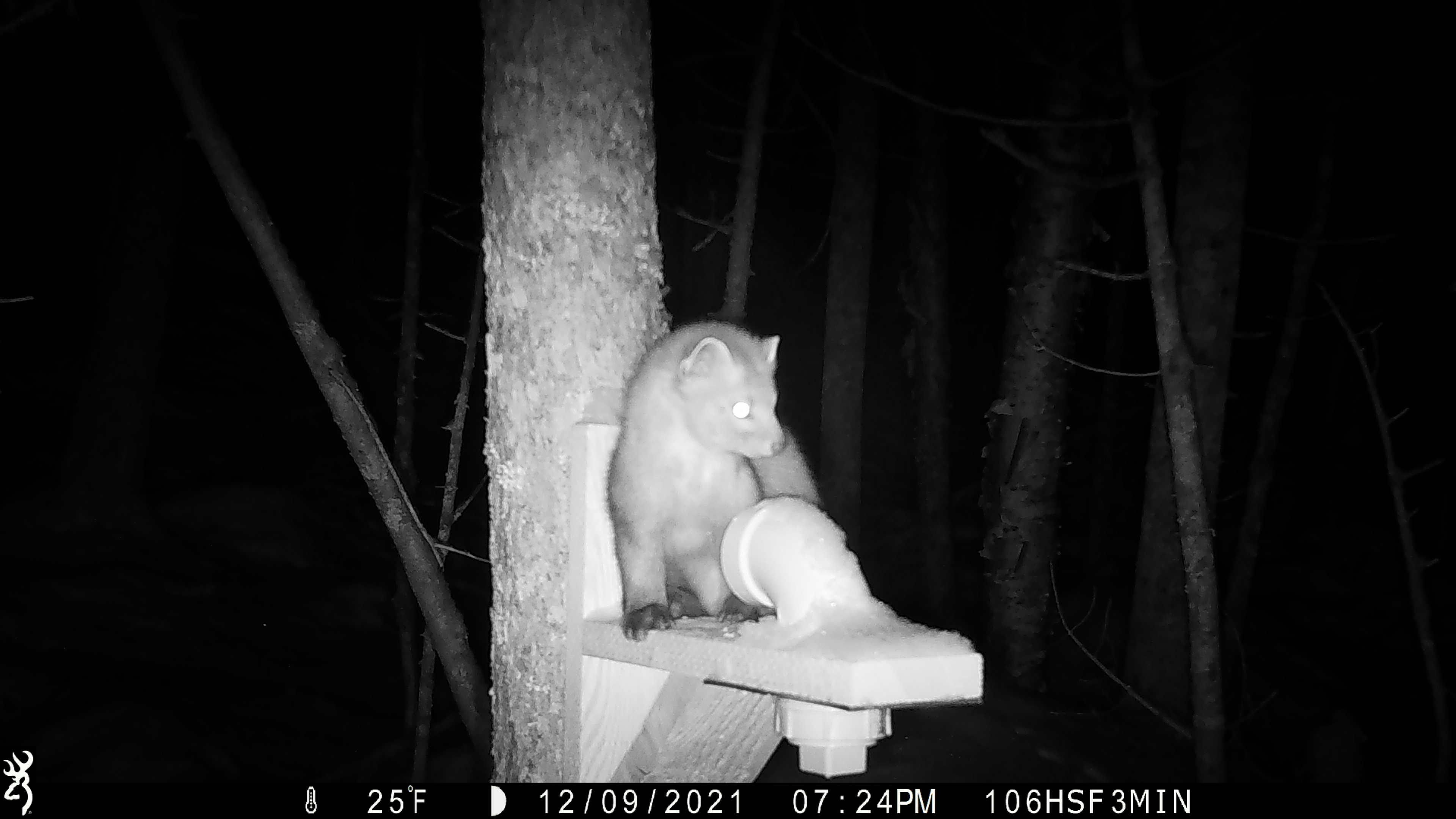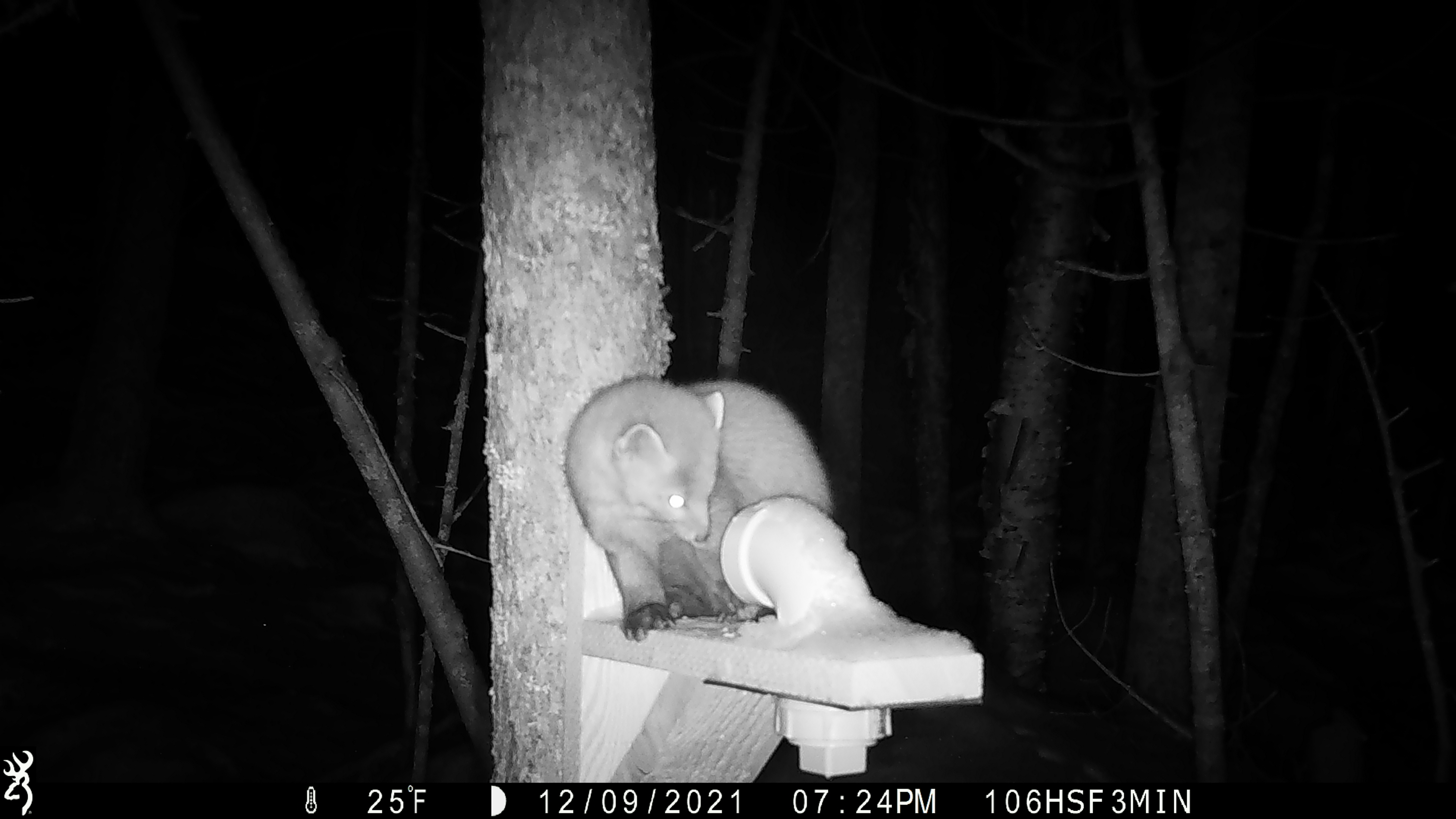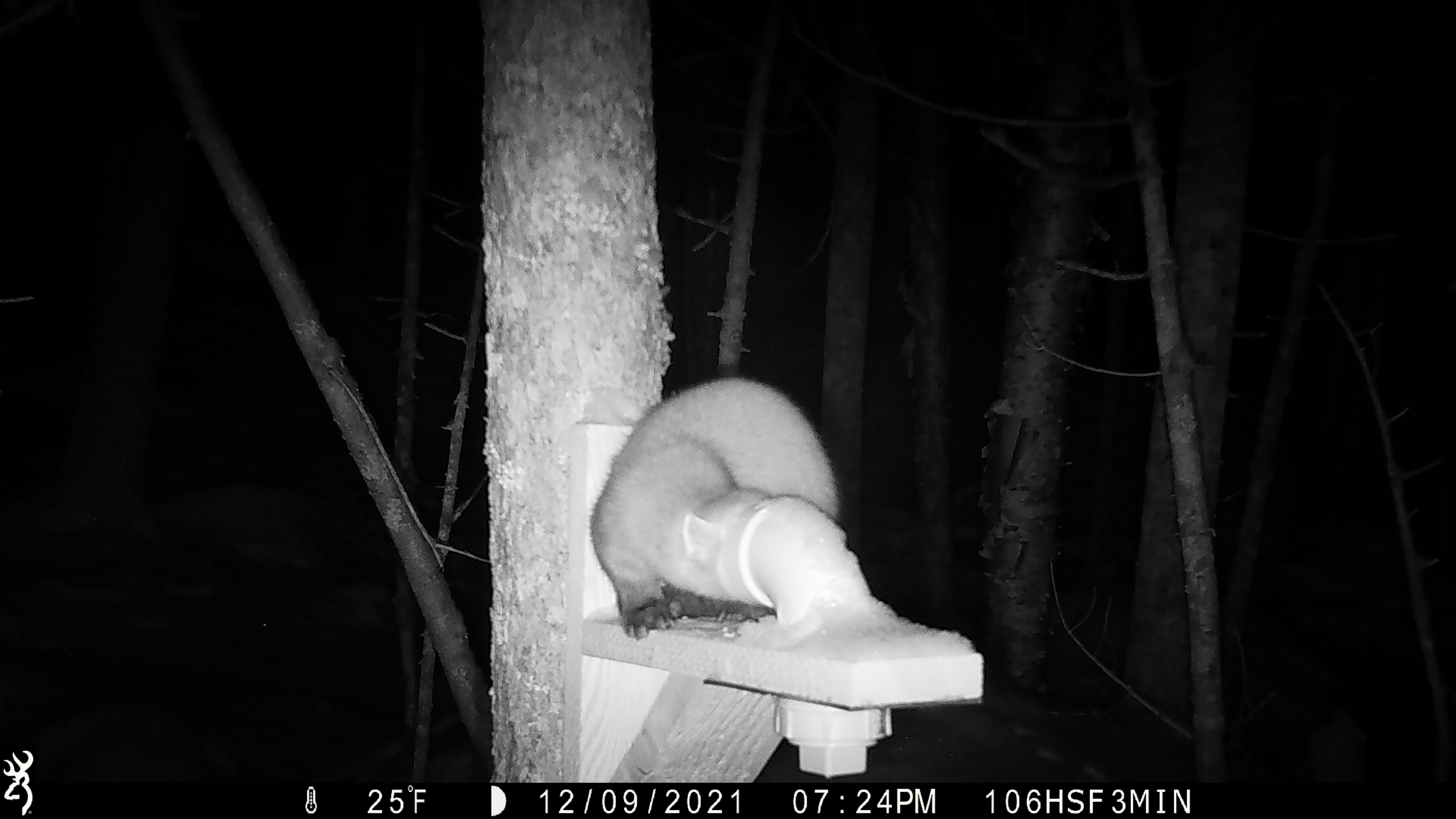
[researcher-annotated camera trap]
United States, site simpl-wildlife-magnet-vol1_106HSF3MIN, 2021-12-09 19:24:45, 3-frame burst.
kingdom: Animalia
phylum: Chordata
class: Mammalia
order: Carnivora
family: Mustelidae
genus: Martes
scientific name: Martes americana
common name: american marten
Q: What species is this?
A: American marten (Martes americana).